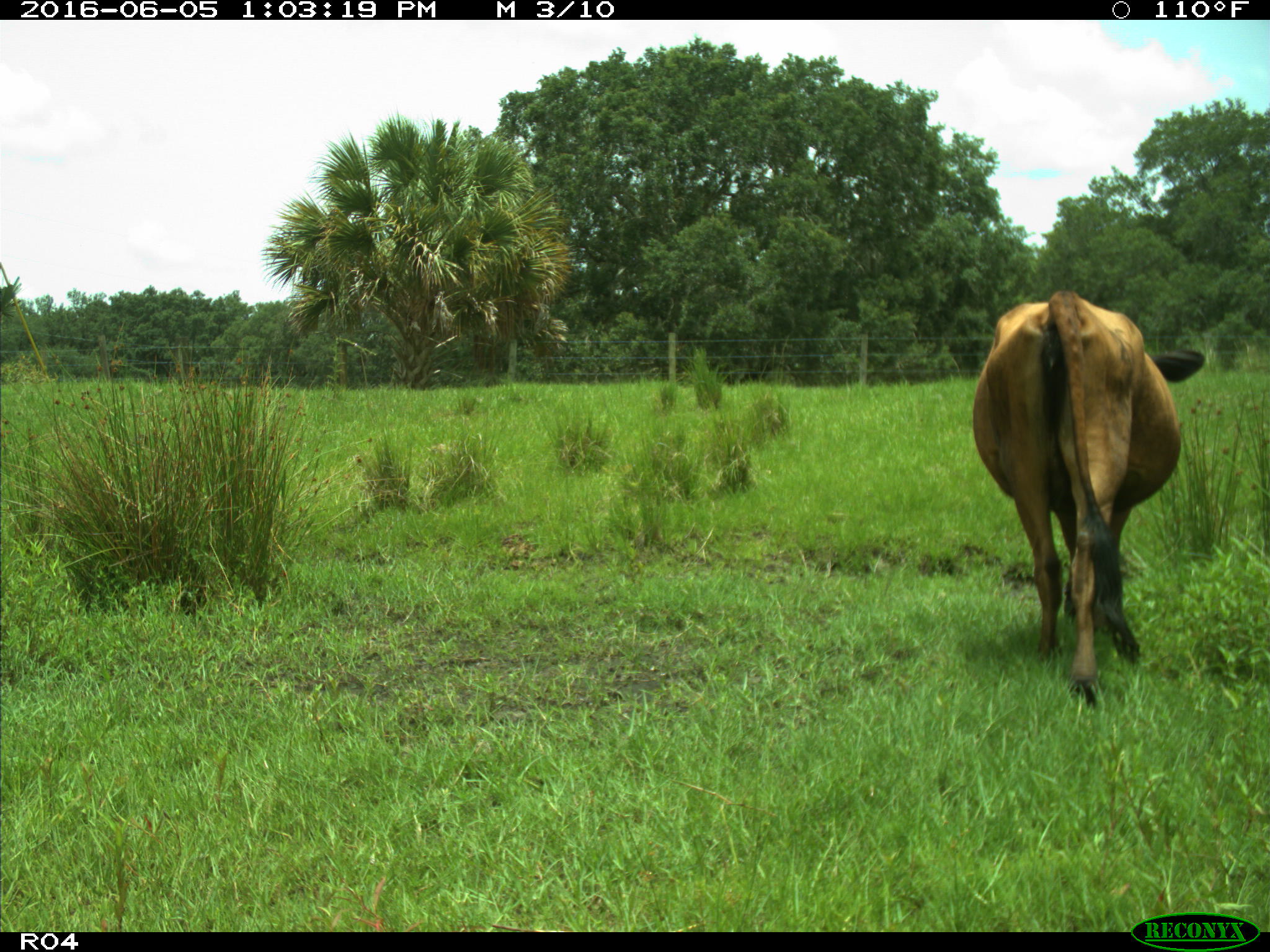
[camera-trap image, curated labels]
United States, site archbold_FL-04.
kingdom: Animalia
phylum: Chordata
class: Mammalia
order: Artiodactyla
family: Bovidae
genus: Bos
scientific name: Bos taurus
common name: domestic cow